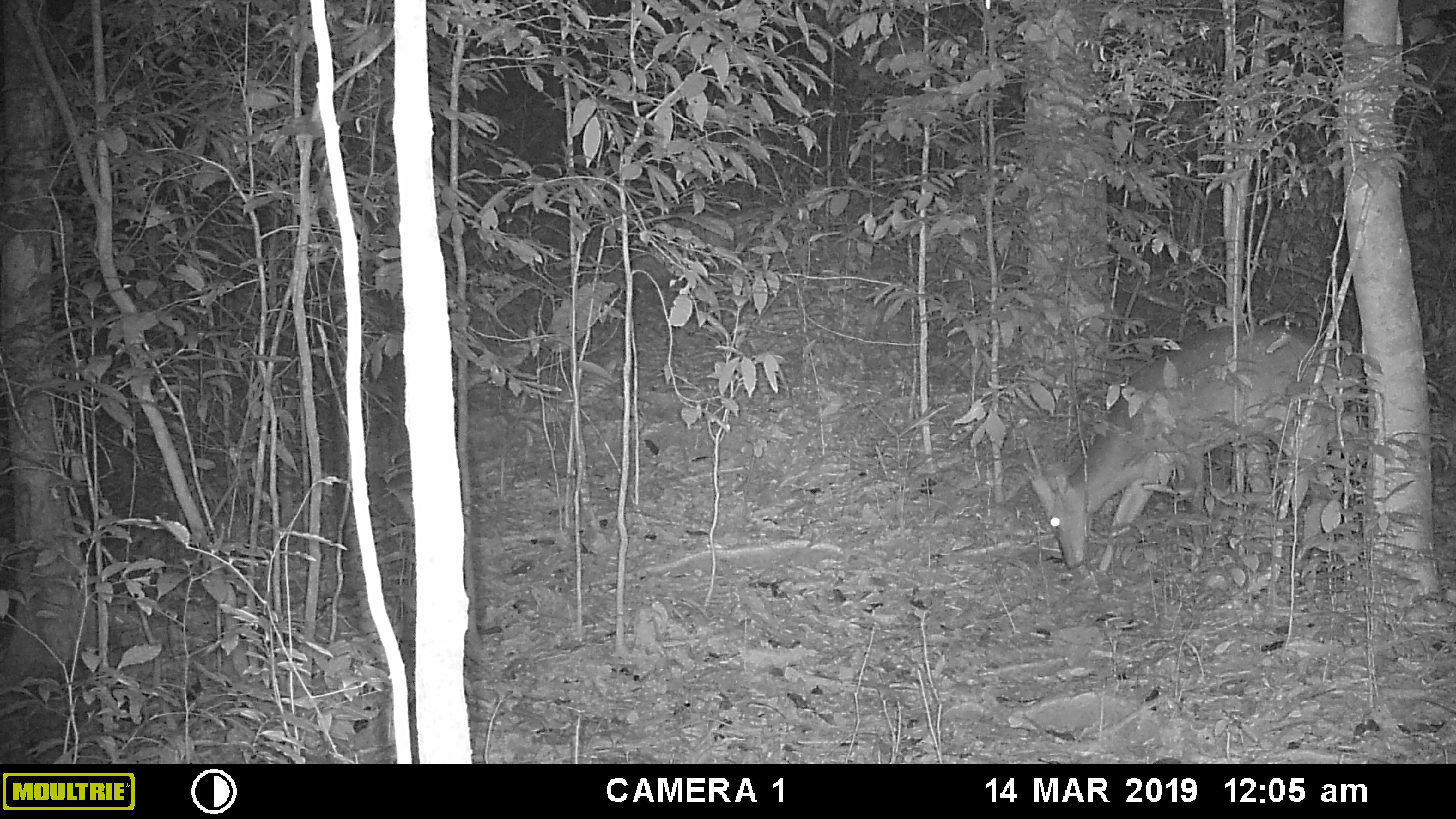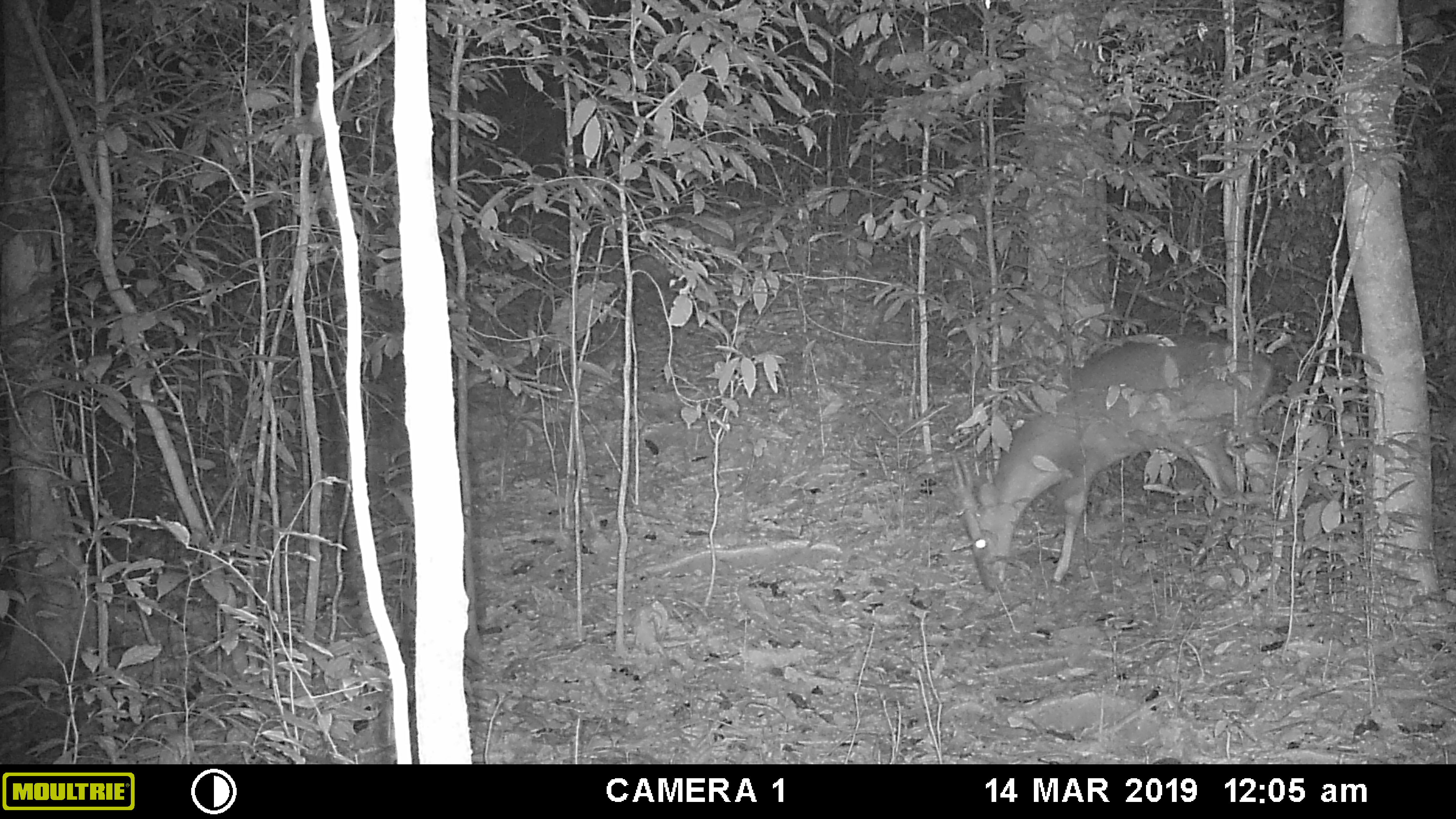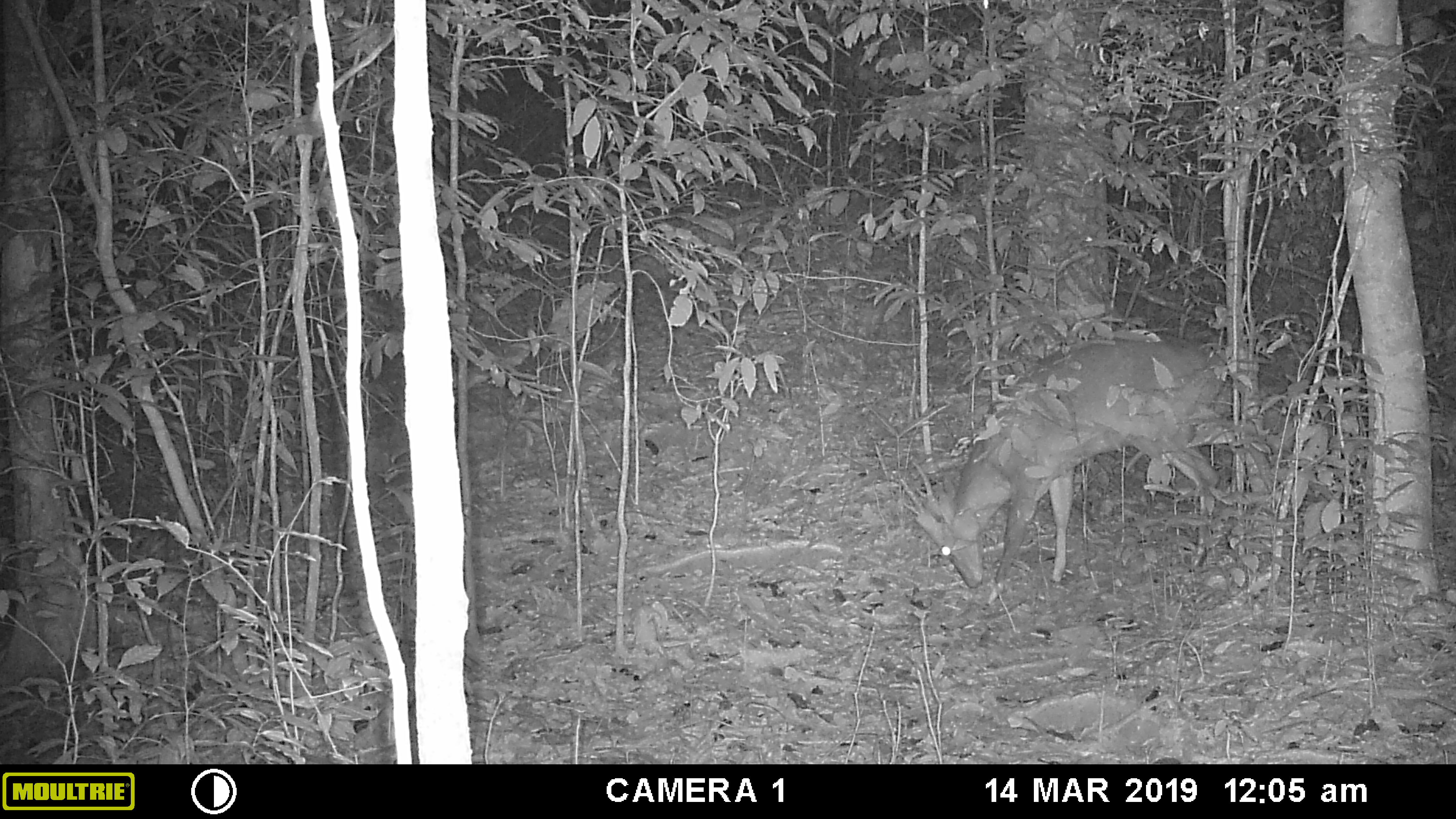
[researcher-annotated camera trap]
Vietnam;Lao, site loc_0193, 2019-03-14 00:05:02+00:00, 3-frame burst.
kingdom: Animalia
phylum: Chordata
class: Mammalia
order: Artiodactyla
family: Cervidae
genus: Muntiacus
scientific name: Muntiacus vuquangensis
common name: large-antlered muntjac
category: large antlered muntjac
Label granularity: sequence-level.